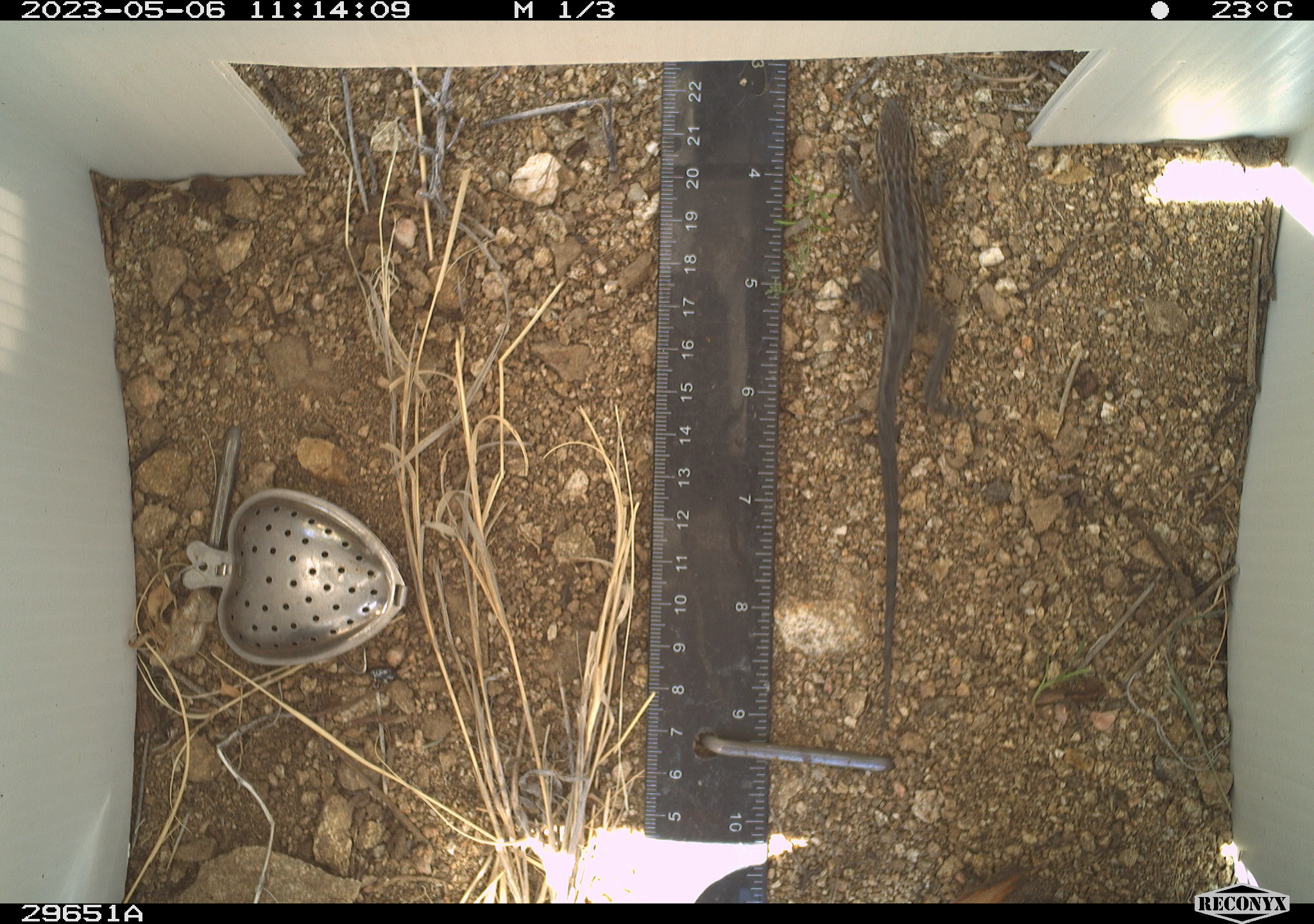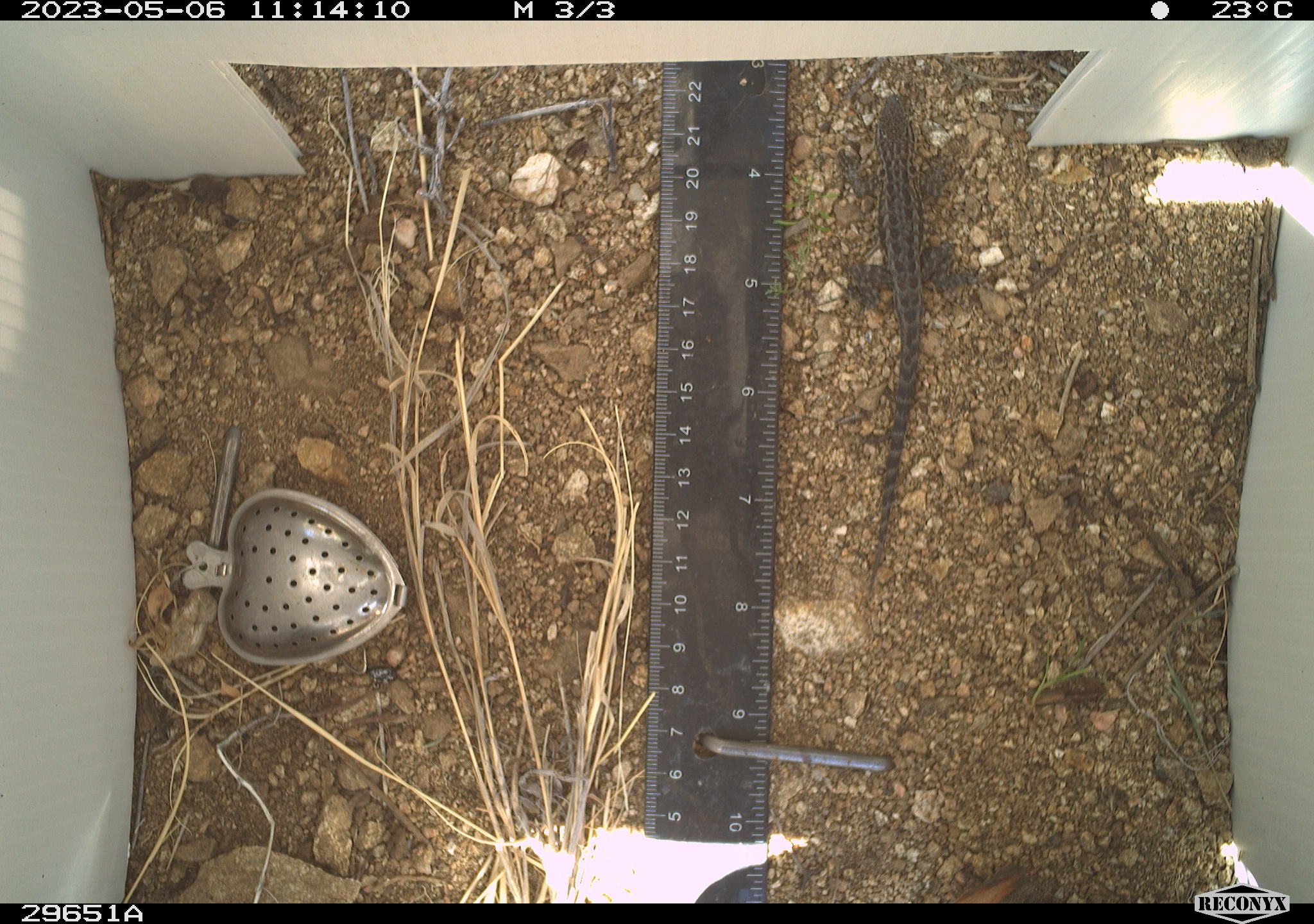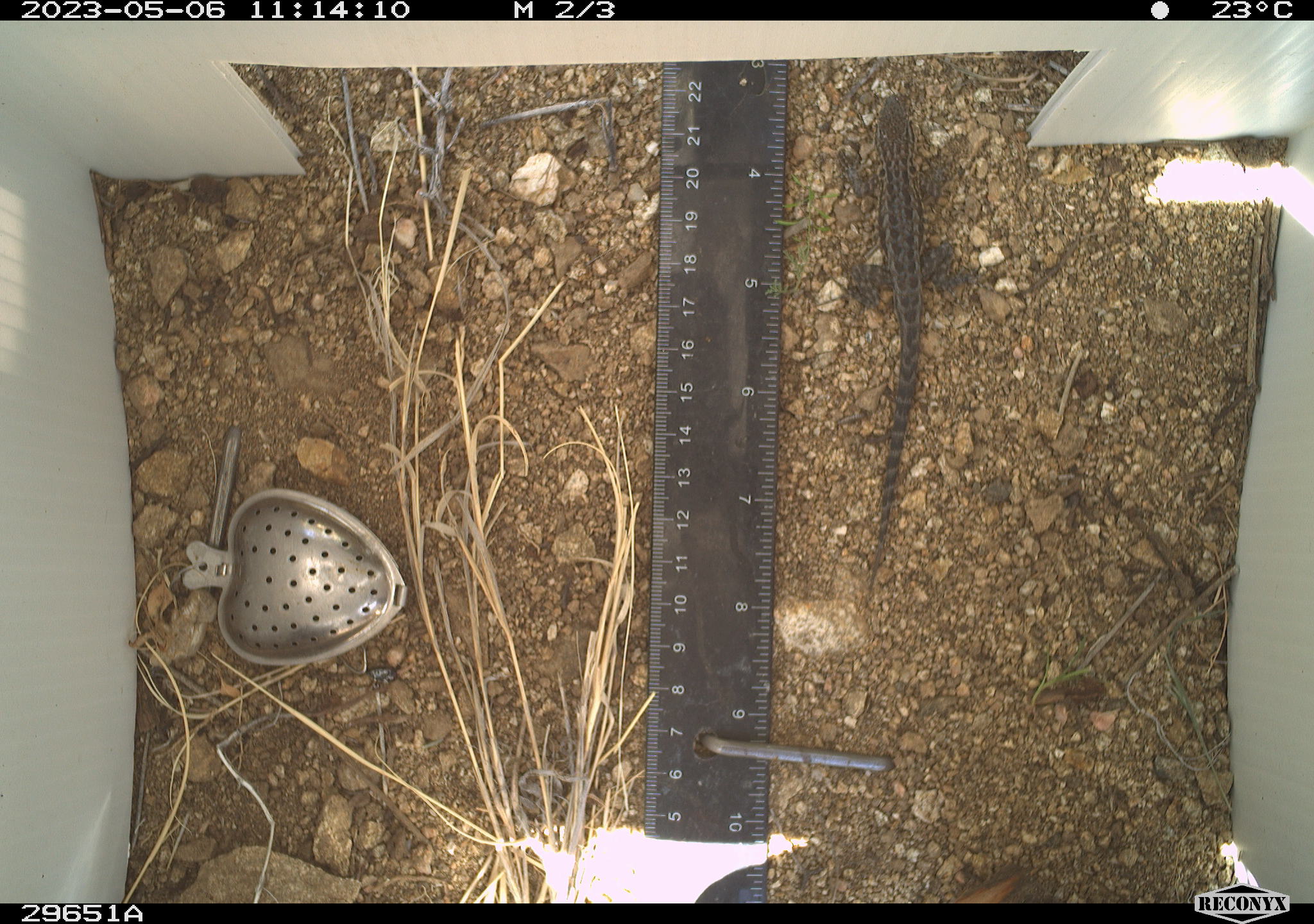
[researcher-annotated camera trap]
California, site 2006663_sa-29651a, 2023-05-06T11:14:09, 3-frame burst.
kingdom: Animalia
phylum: Chordata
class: Reptilia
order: Squamata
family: Phrynosomatidae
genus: Sceloporus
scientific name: Sceloporus graciosus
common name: common sagebrush lizard